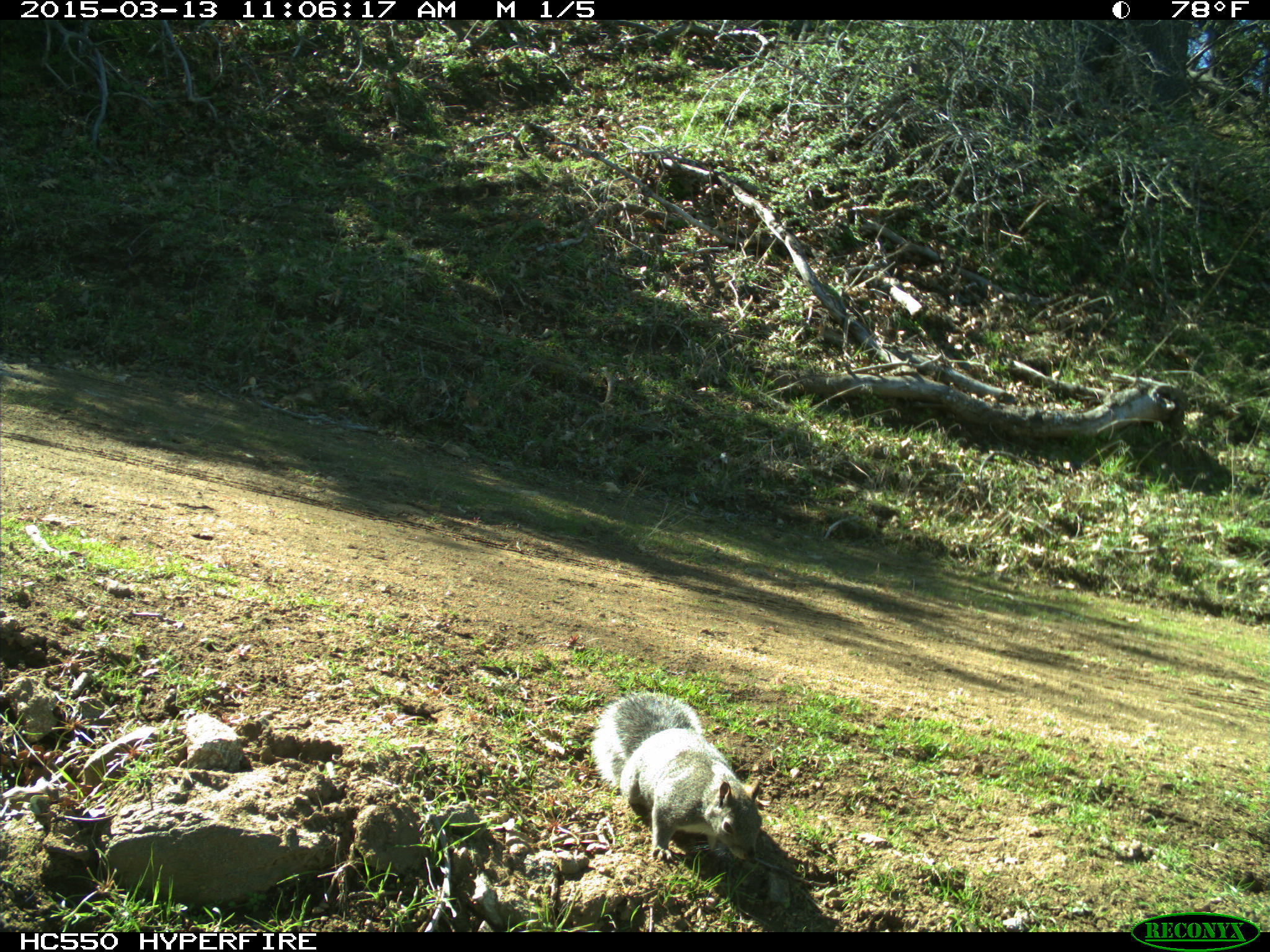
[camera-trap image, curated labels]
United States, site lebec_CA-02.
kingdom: Animalia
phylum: Chordata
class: Mammalia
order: Rodentia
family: Sciuridae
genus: Sciurus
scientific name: Sciurus carolinensis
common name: eastern gray squirrel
Sciurus carolinensis (eastern gray squirrel).